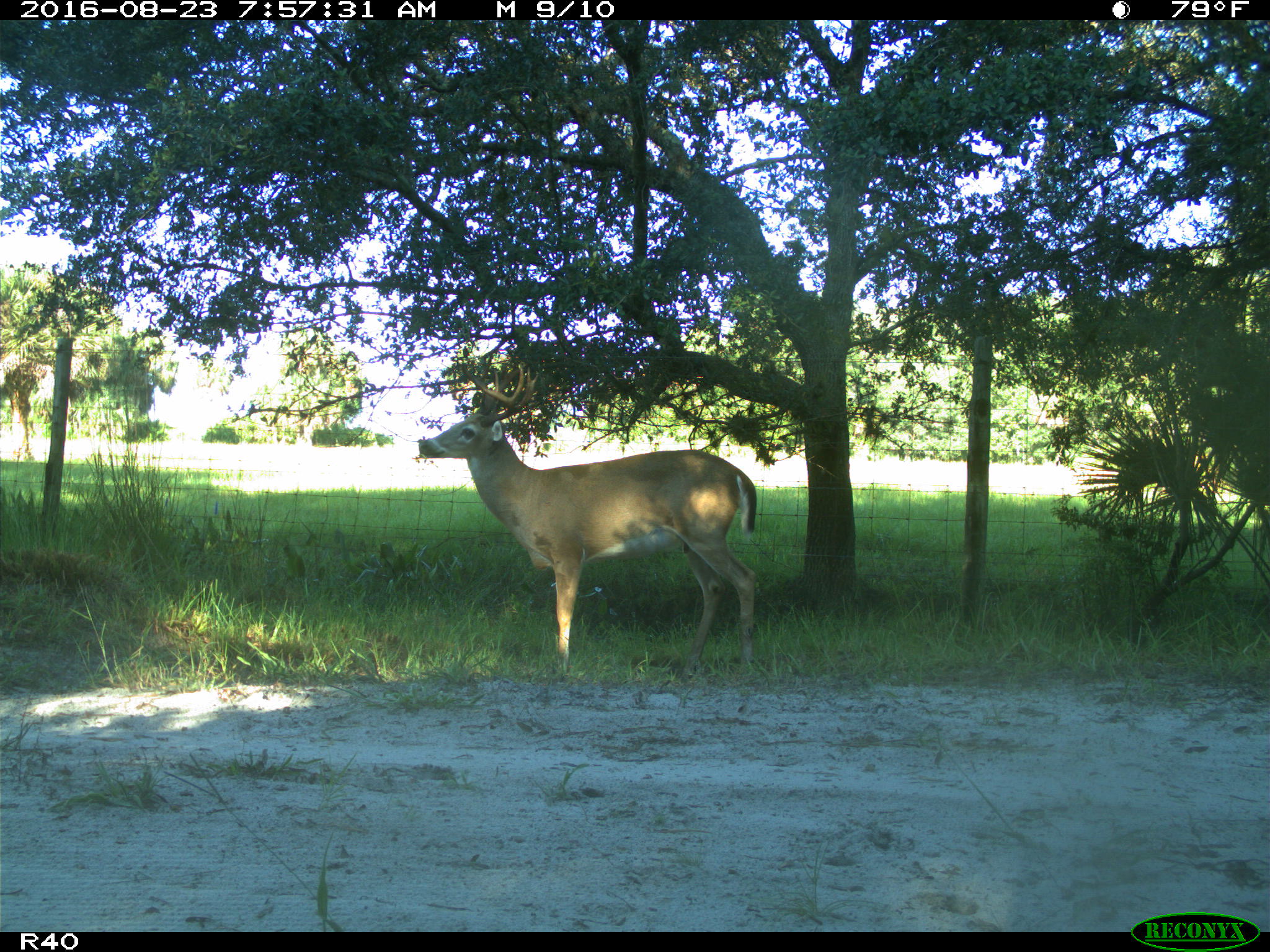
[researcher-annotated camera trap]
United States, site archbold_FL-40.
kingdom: Animalia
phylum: Chordata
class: Mammalia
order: Artiodactyla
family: Cervidae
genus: Odocoileus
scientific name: Odocoileus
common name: deer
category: unidentified deer